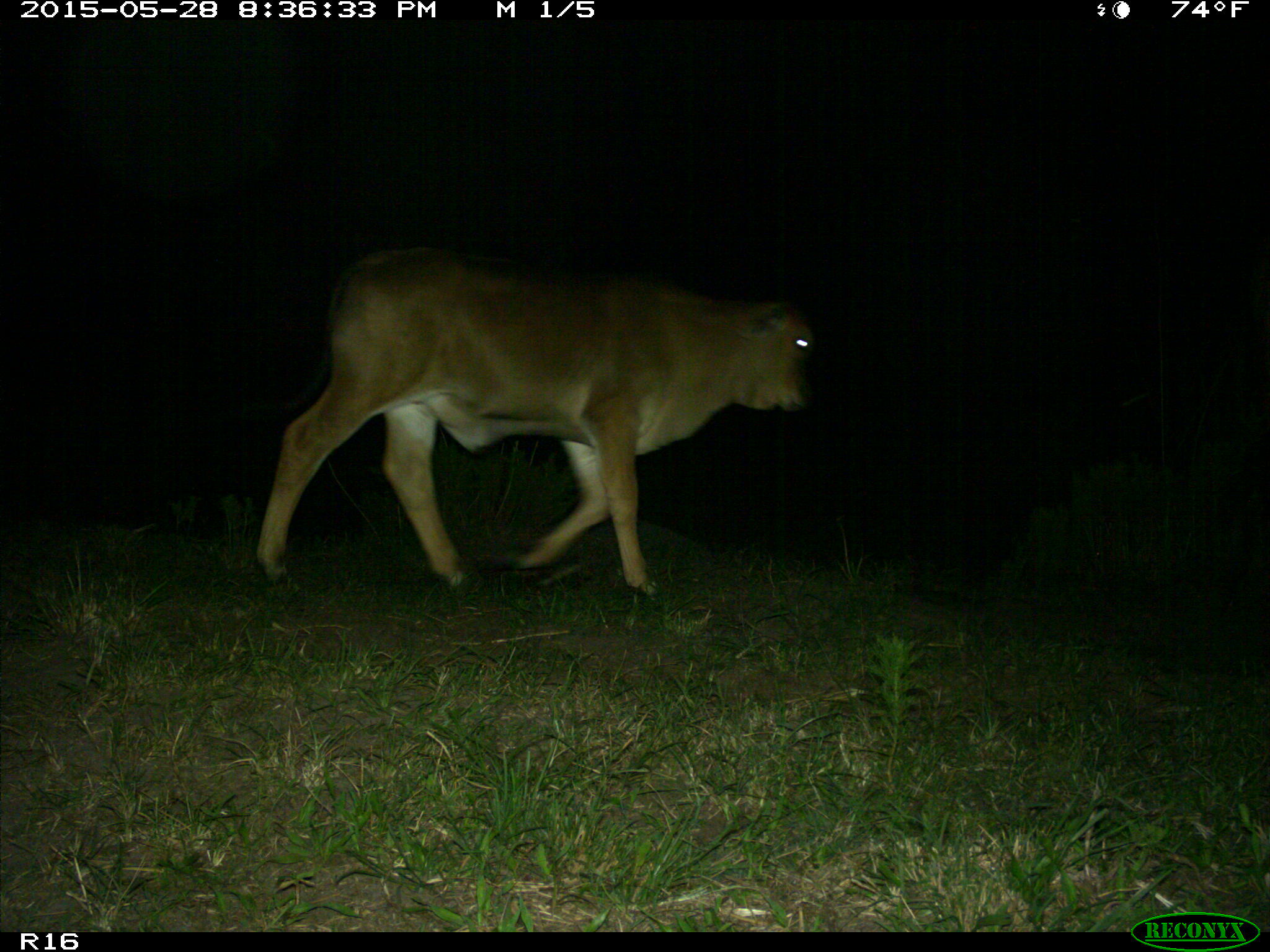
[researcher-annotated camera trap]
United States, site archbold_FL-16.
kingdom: Animalia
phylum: Chordata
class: Mammalia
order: Artiodactyla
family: Bovidae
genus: Bos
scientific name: Bos taurus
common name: domestic cow